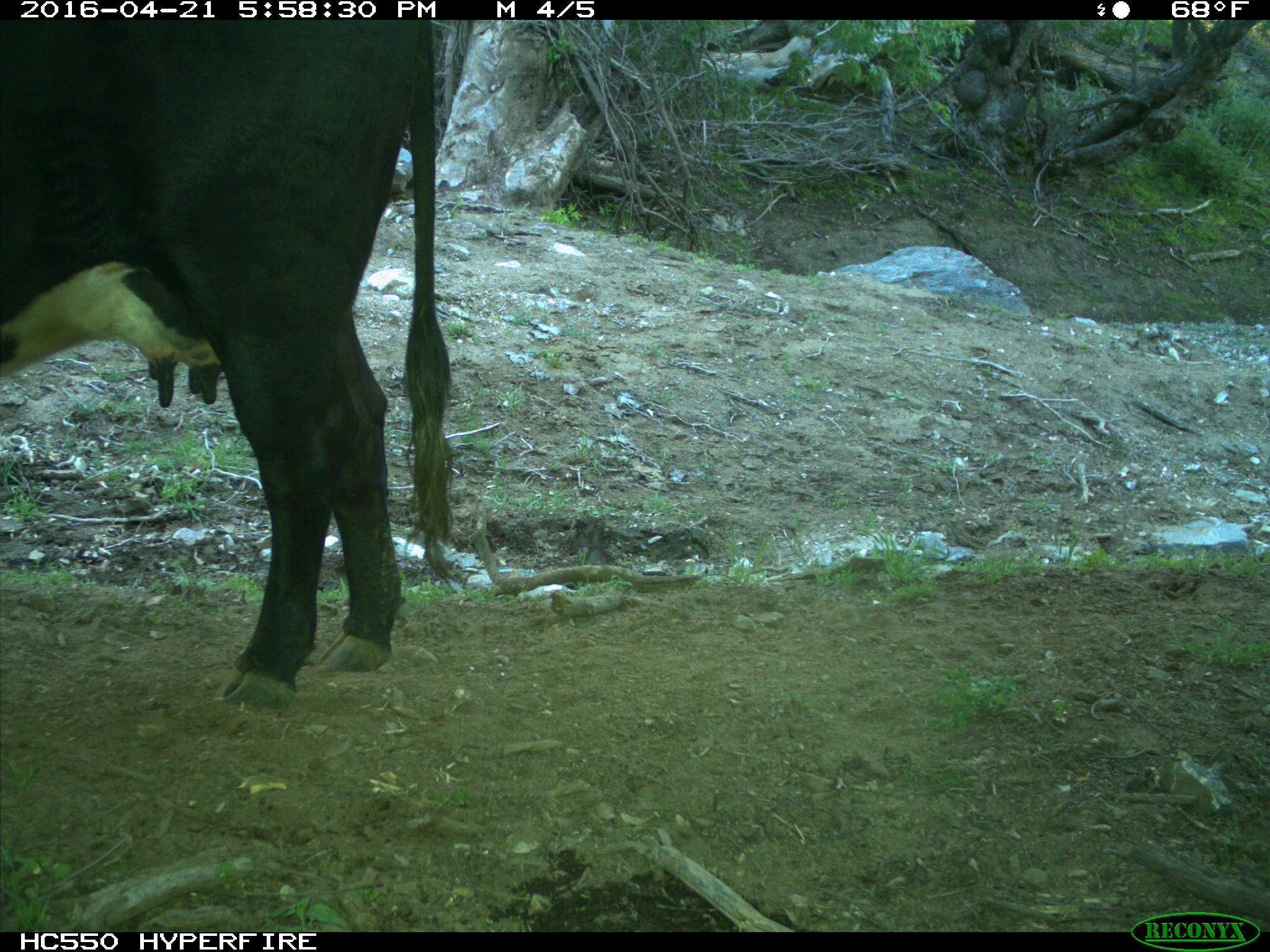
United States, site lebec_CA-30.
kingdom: Animalia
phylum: Chordata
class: Mammalia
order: Artiodactyla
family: Bovidae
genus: Bos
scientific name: Bos taurus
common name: domestic cow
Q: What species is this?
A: Bos taurus (domestic cow).